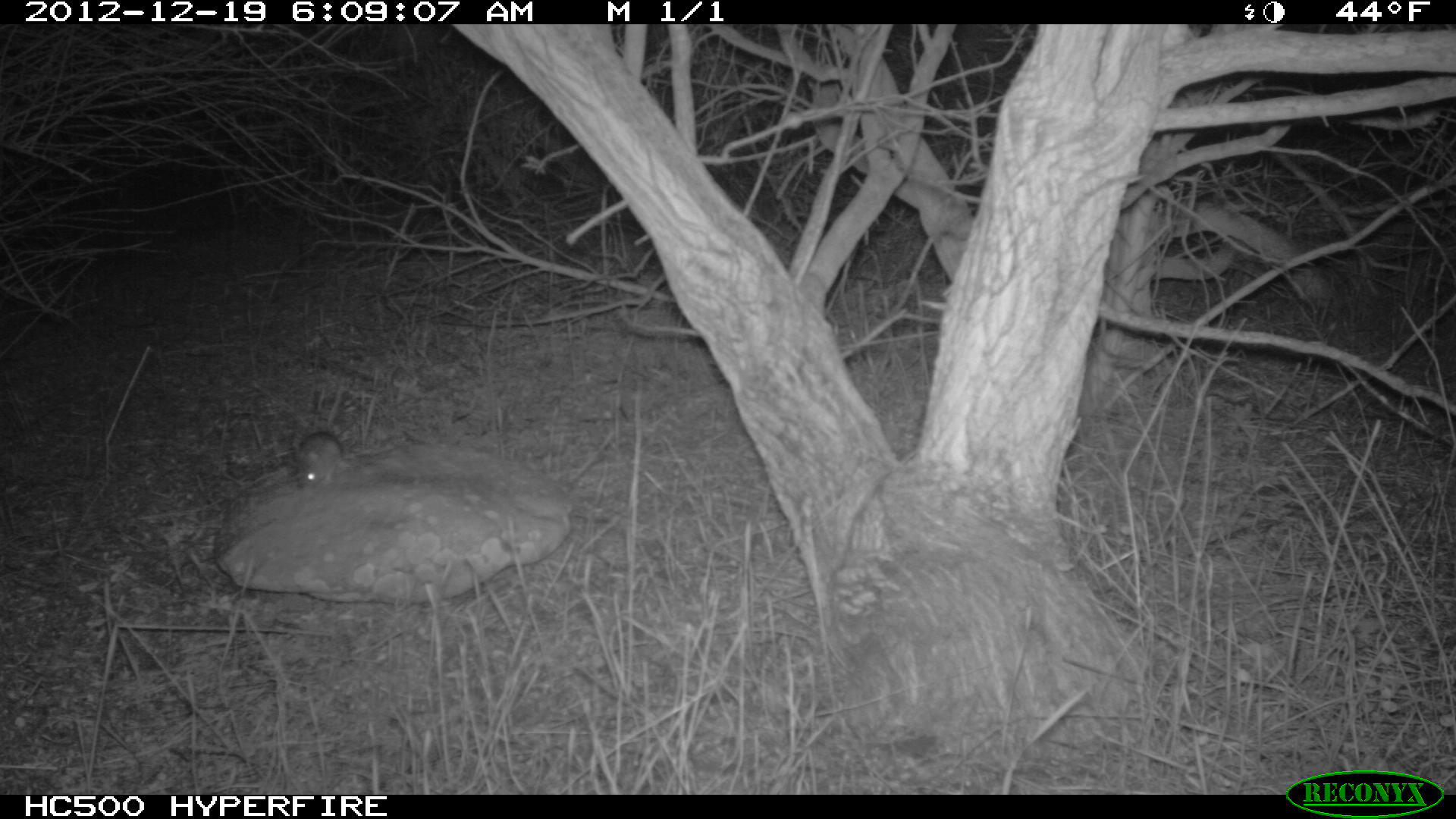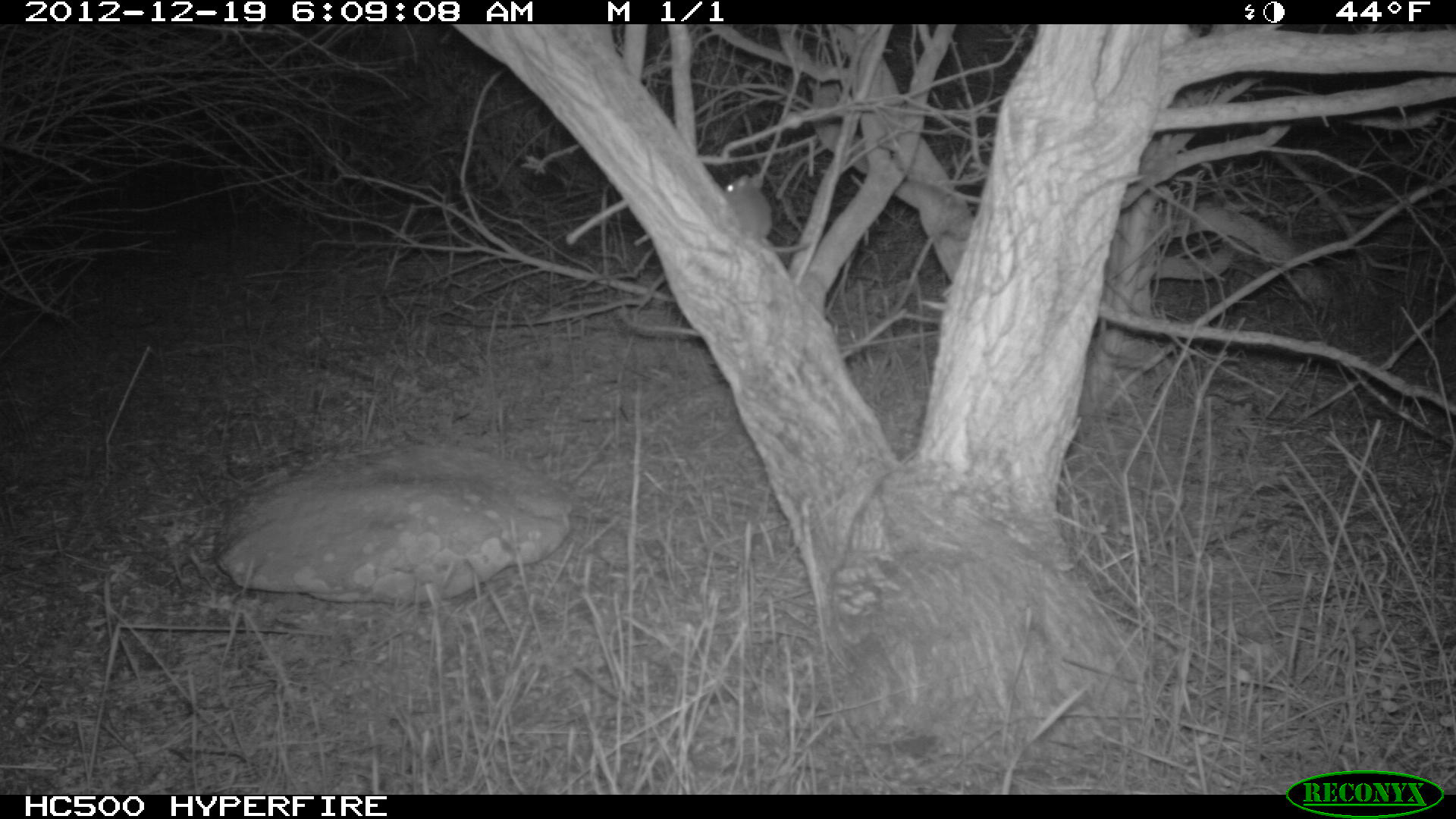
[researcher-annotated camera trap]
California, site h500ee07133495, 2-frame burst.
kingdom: Animalia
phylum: Chordata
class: Mammalia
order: Rodentia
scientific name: Rodentia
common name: rodent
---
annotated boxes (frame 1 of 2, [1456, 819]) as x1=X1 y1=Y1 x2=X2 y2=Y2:
rodent: x1=297 y1=375 x2=347 y2=488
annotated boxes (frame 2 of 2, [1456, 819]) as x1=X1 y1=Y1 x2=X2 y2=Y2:
rodent: x1=724 y1=172 x2=811 y2=253